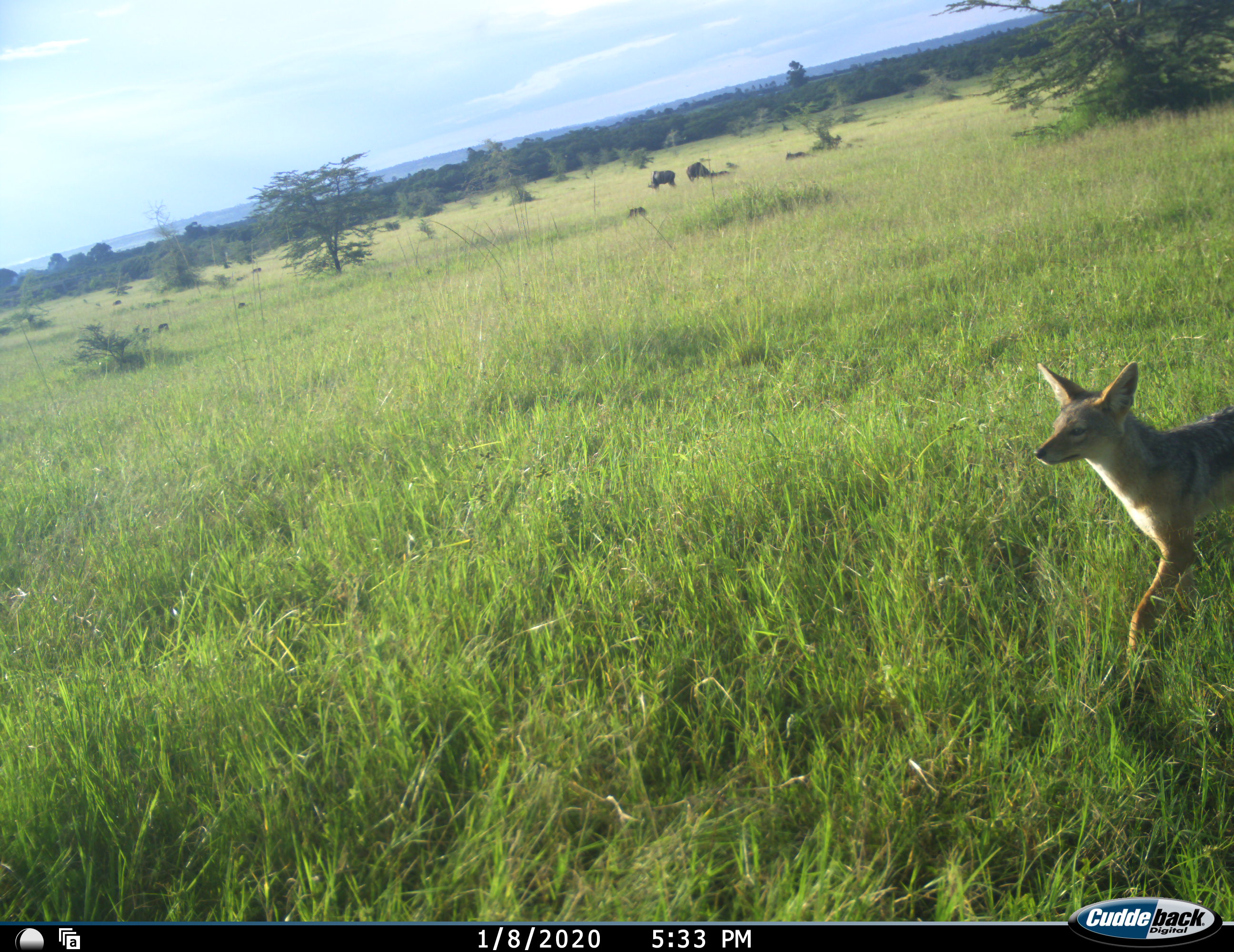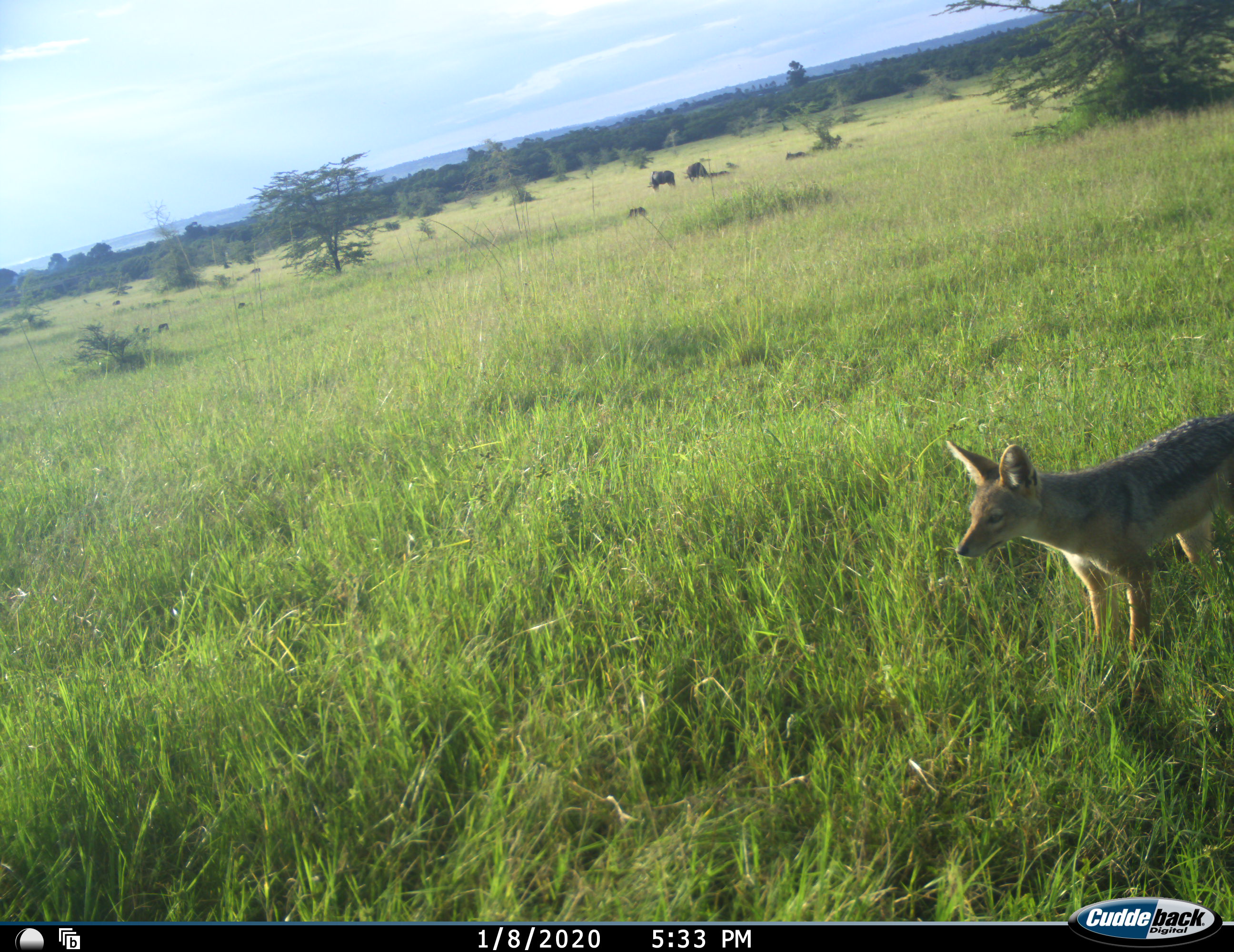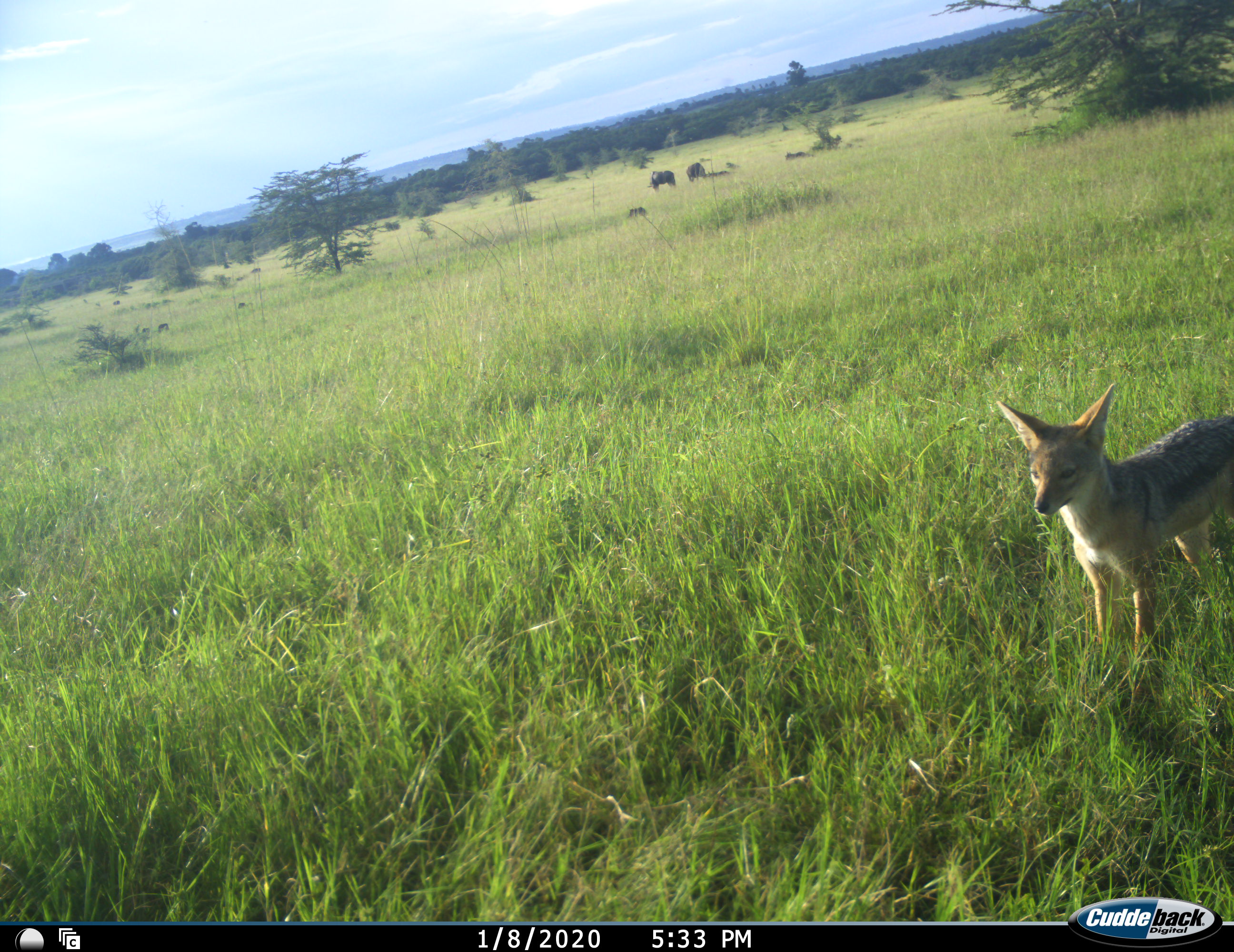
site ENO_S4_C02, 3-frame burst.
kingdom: Animalia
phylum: Chordata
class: Mammalia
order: Carnivora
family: Canidae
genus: Lupulella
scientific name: Lupulella mesomelas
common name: black-backed jackal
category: jackalblackbacked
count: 1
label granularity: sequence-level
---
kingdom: Animalia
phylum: Chordata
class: Mammalia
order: Artiodactyla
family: Bovidae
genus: Connochaetes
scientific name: Connochaetes taurinus taurinus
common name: blue wildebeest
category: wildebeestblue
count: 5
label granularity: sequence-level